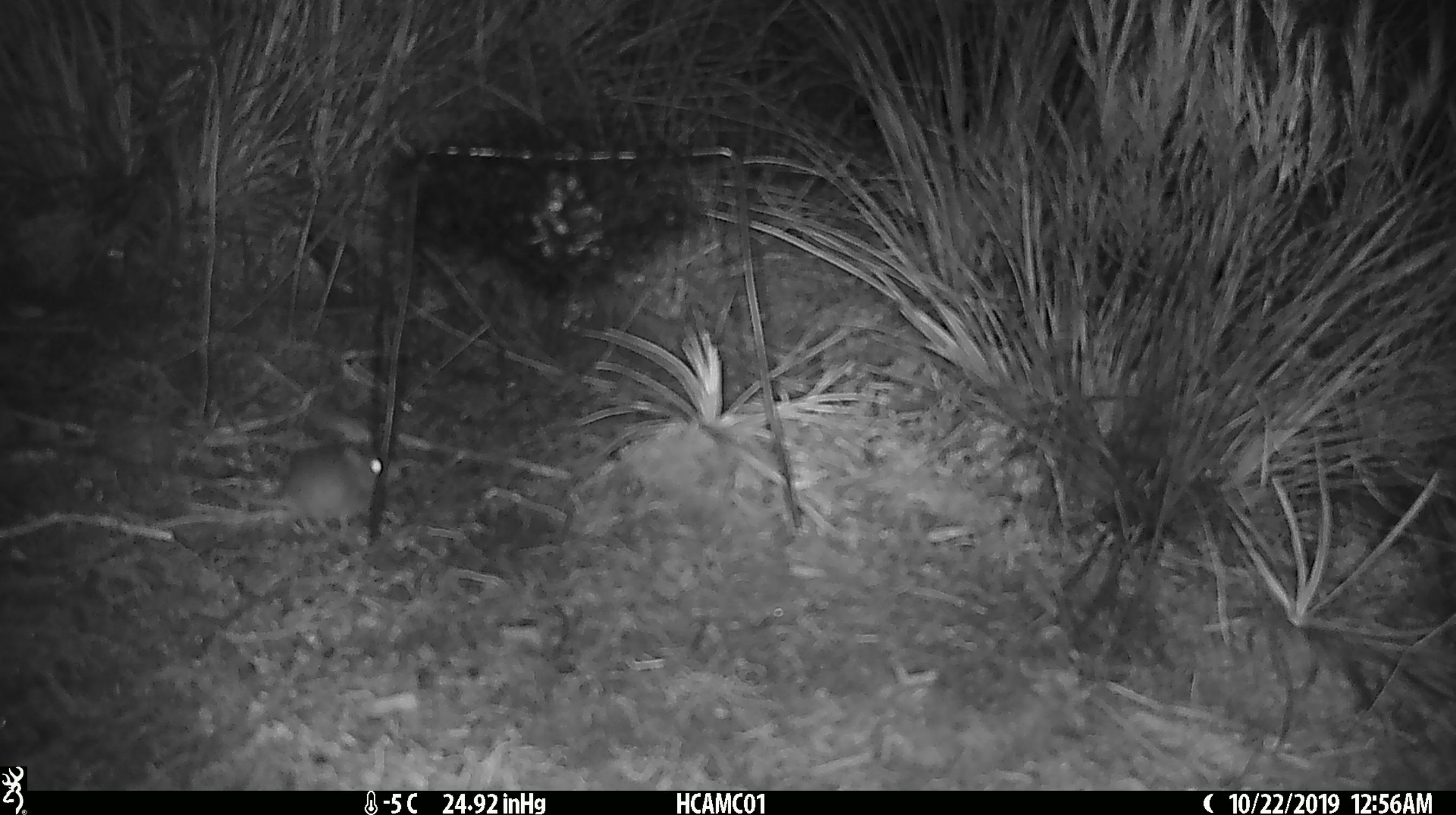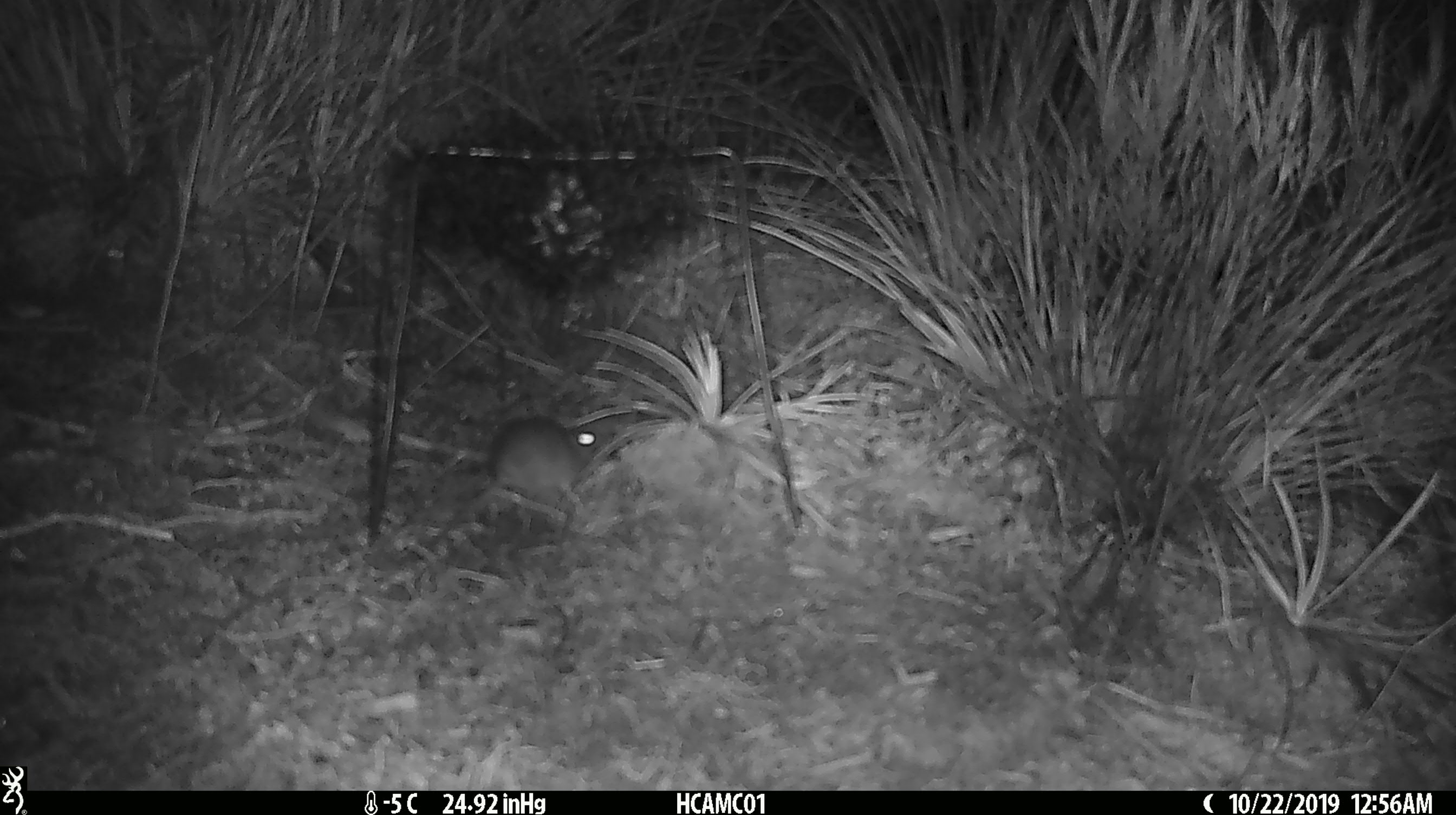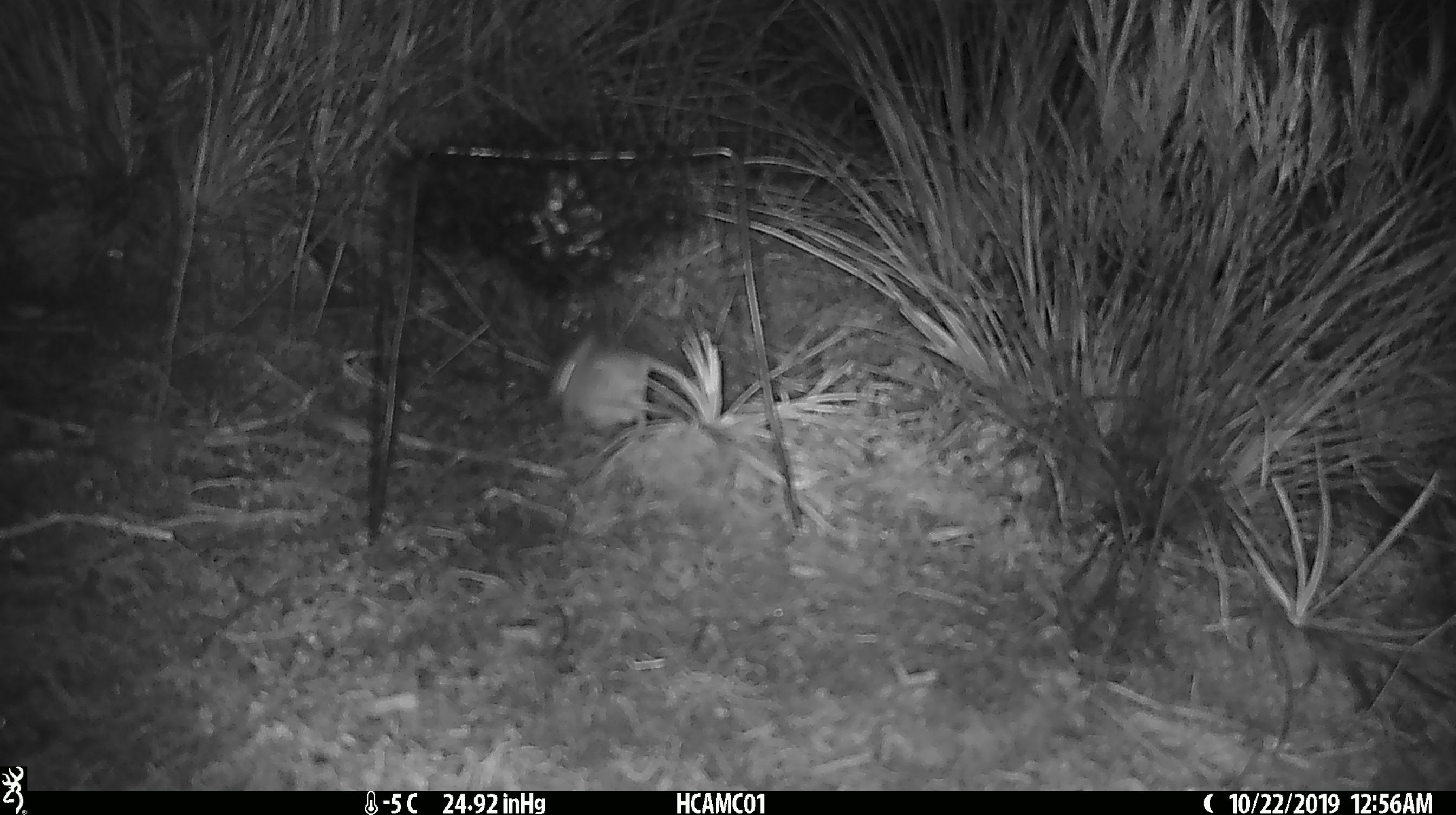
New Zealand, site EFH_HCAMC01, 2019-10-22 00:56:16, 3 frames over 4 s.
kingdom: Animalia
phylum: Chordata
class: Mammalia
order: Rodentia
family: Muridae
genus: Mus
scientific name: Mus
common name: mouse